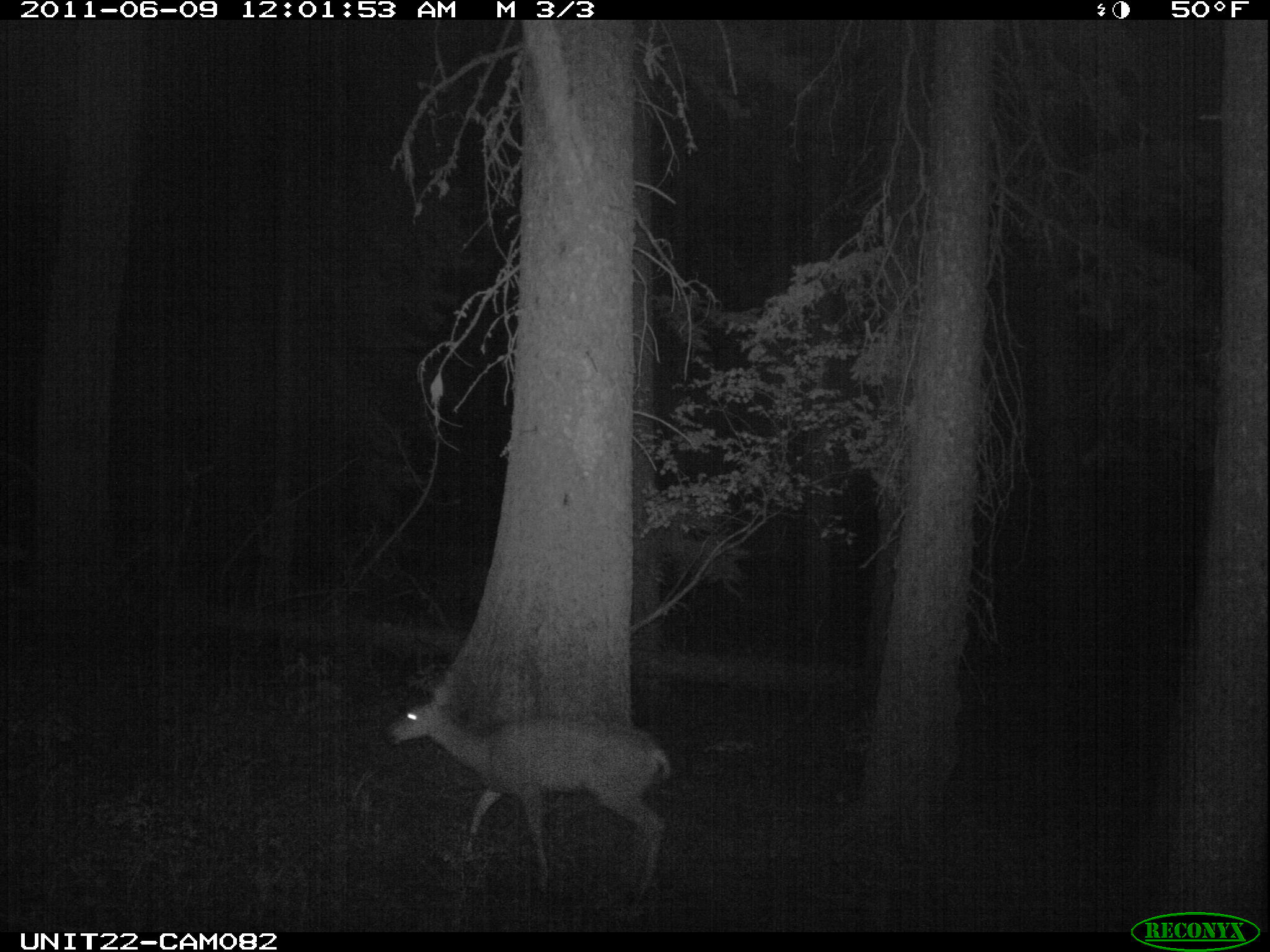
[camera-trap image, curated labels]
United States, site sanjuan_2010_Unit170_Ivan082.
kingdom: Animalia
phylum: Chordata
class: Mammalia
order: Artiodactyla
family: Cervidae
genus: Odocoileus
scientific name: Odocoileus hemionus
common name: mule deer